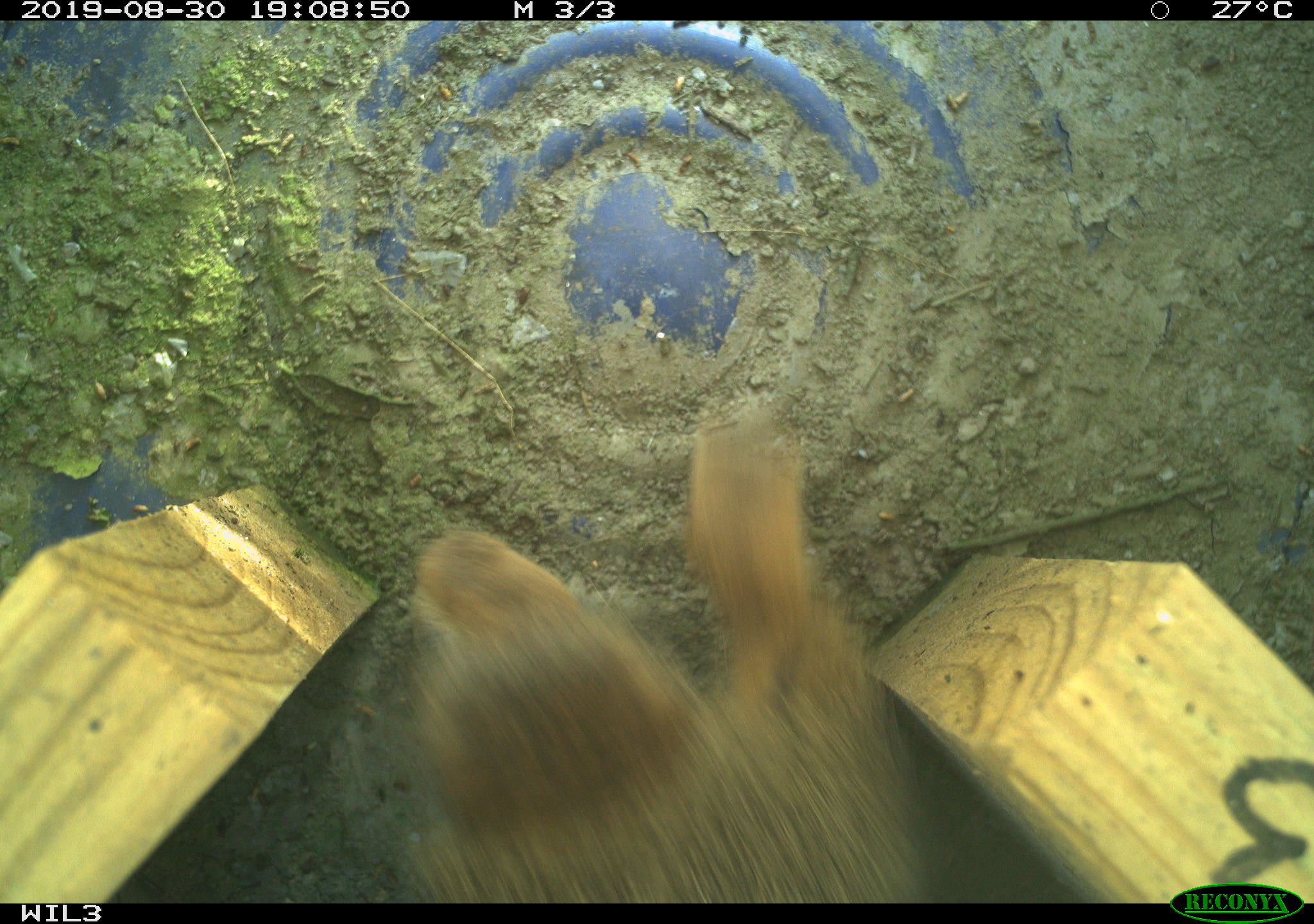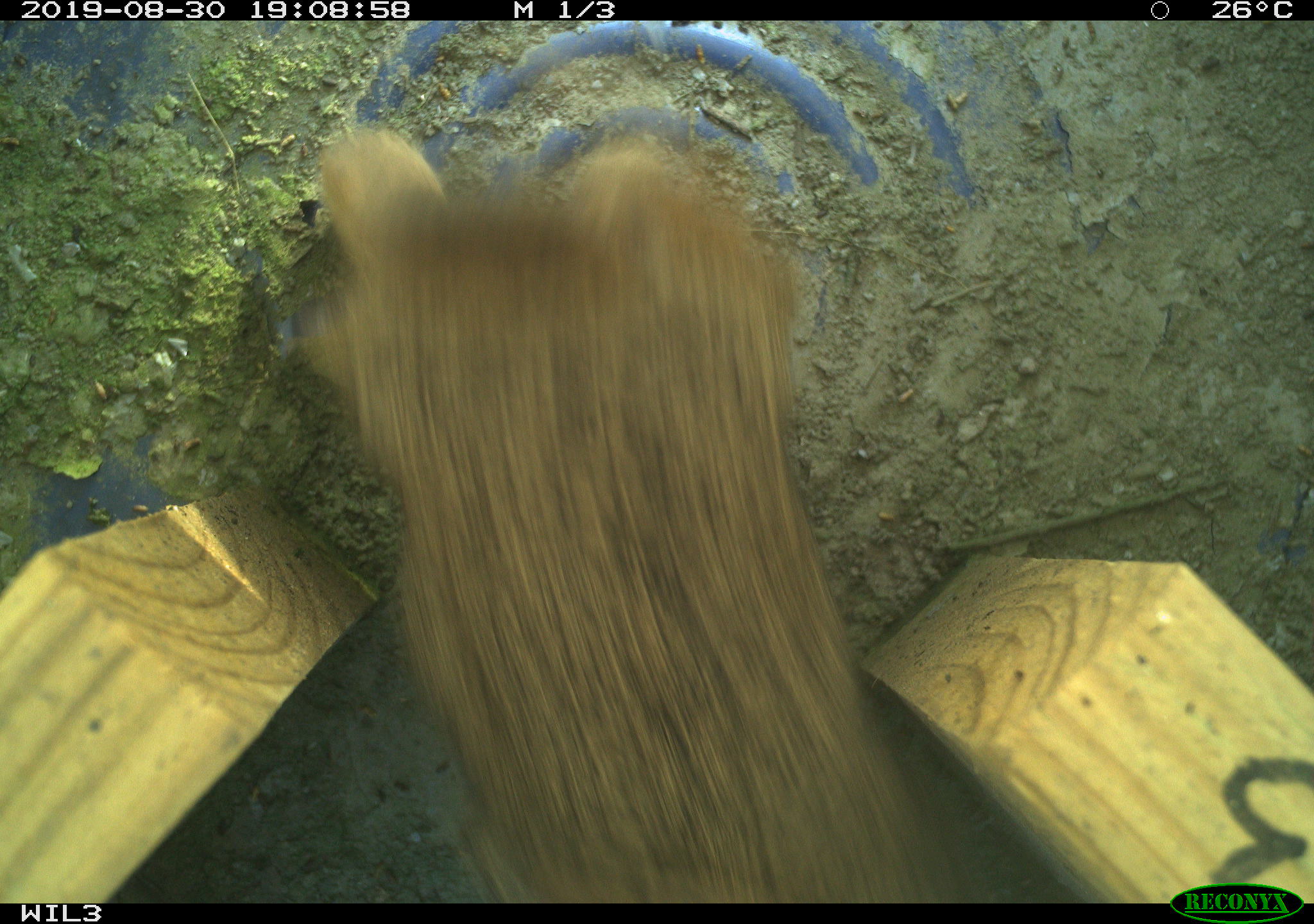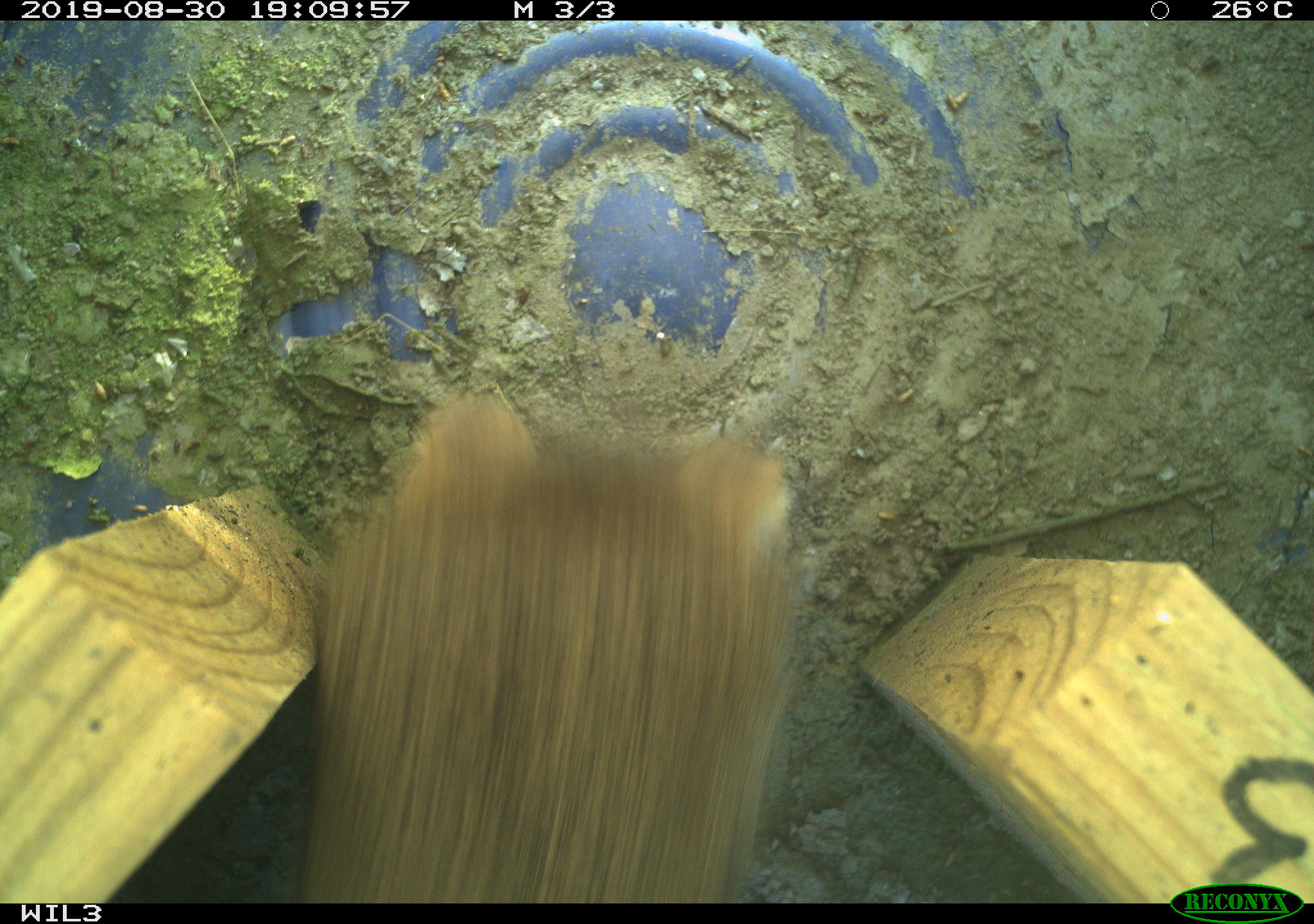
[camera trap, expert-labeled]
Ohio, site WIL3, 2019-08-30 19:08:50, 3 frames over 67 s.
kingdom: Animalia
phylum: Chordata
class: Mammalia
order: Lagomorpha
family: Leporidae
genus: Sylvilagus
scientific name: Sylvilagus floridanus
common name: eastern cottontail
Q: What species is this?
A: Eastern cottontail (Sylvilagus floridanus).